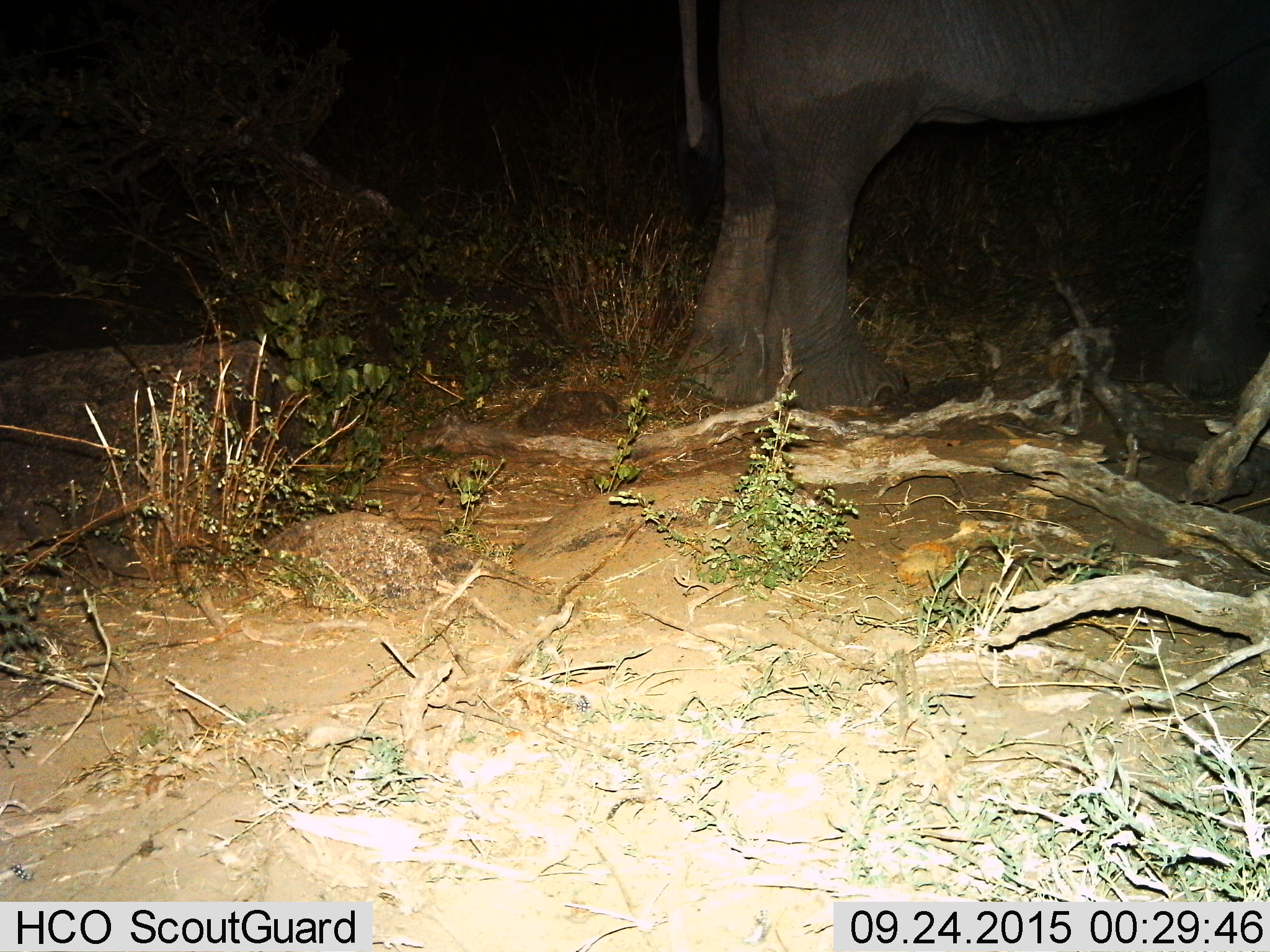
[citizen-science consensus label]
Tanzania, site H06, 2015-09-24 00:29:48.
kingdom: Animalia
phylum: Chordata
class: Mammalia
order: Proboscidea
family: Elephantidae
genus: Loxodonta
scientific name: Loxodonta africana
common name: african bush elephant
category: elephant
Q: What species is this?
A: Elephant (african bush elephant) (Loxodonta africana).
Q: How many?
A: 1.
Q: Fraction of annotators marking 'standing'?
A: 100%.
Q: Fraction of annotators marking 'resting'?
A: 0%.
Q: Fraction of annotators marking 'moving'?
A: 0%.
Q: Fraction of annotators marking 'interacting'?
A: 0%.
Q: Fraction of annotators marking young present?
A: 0%.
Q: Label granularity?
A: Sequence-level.